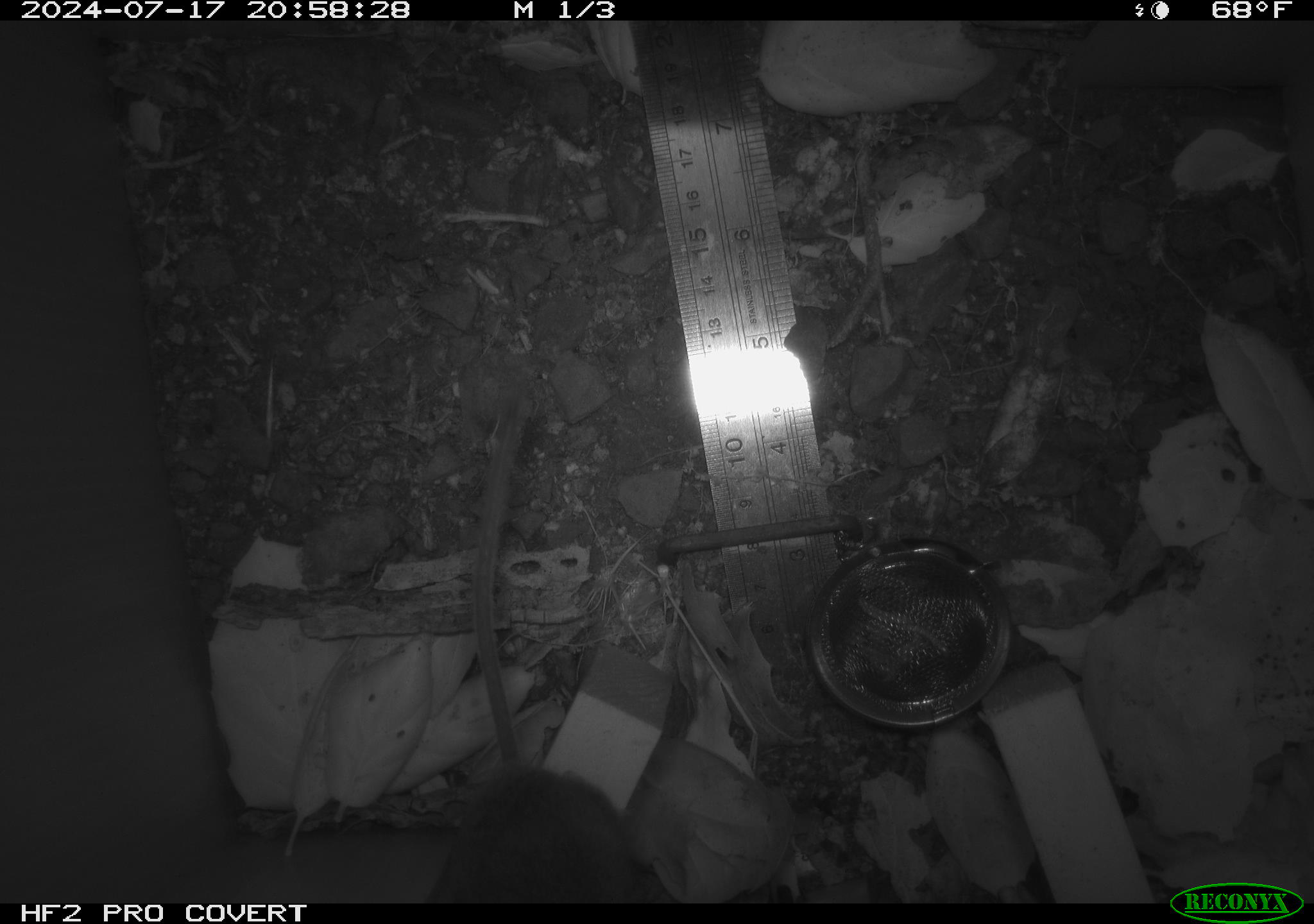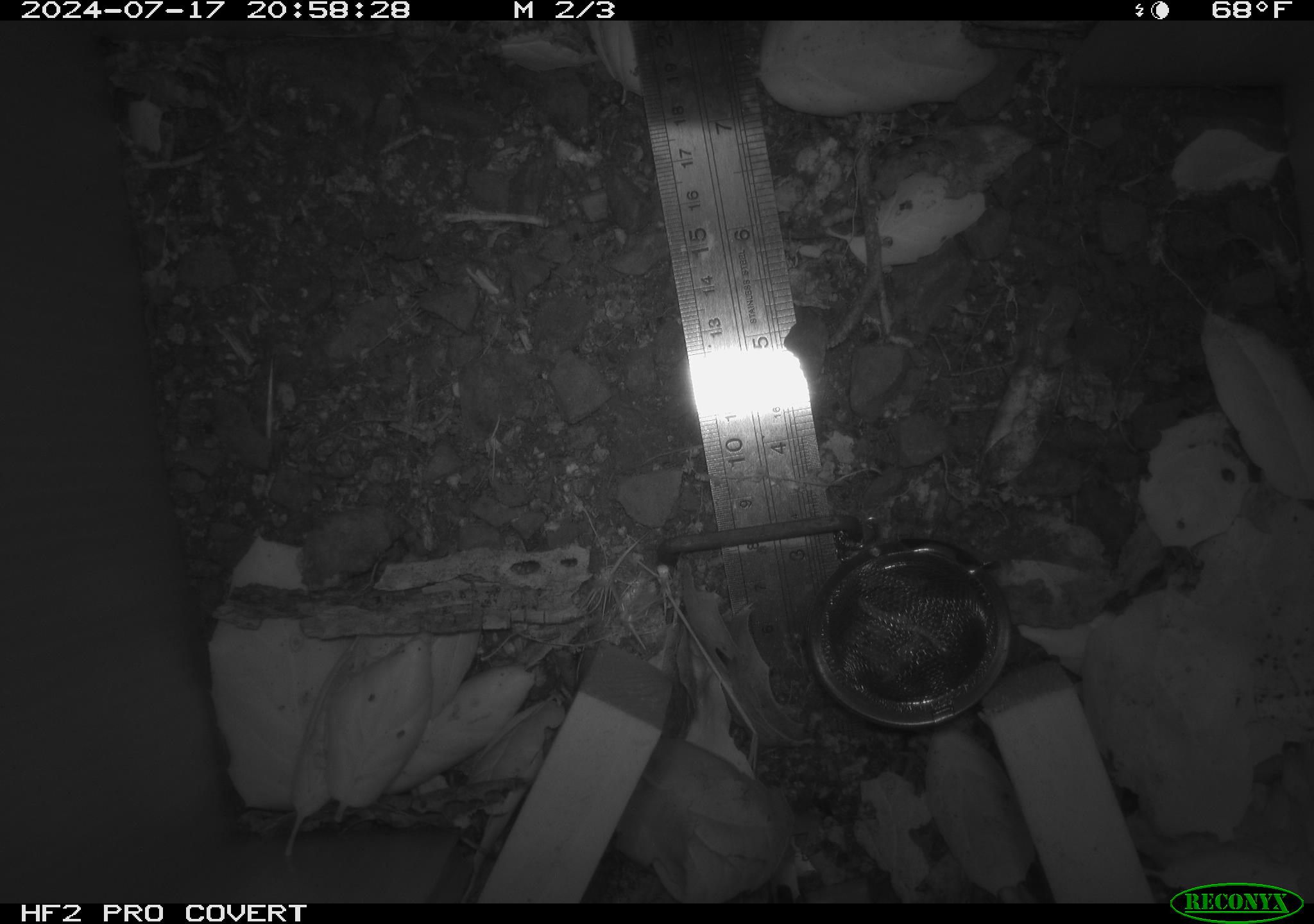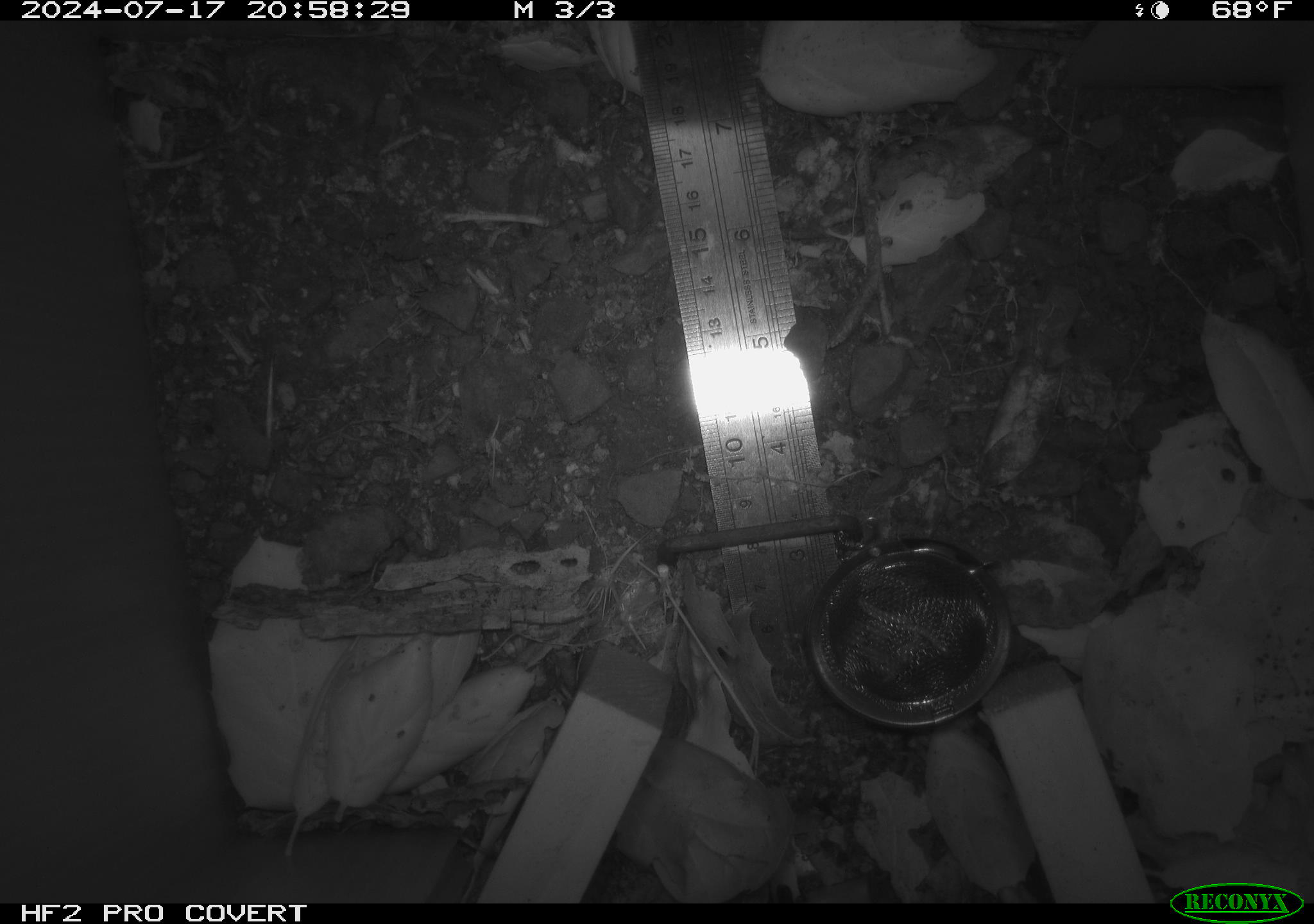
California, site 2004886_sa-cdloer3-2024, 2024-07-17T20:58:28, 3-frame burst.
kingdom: Animalia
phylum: Chordata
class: Mammalia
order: Rodentia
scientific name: Rodentia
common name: rodent